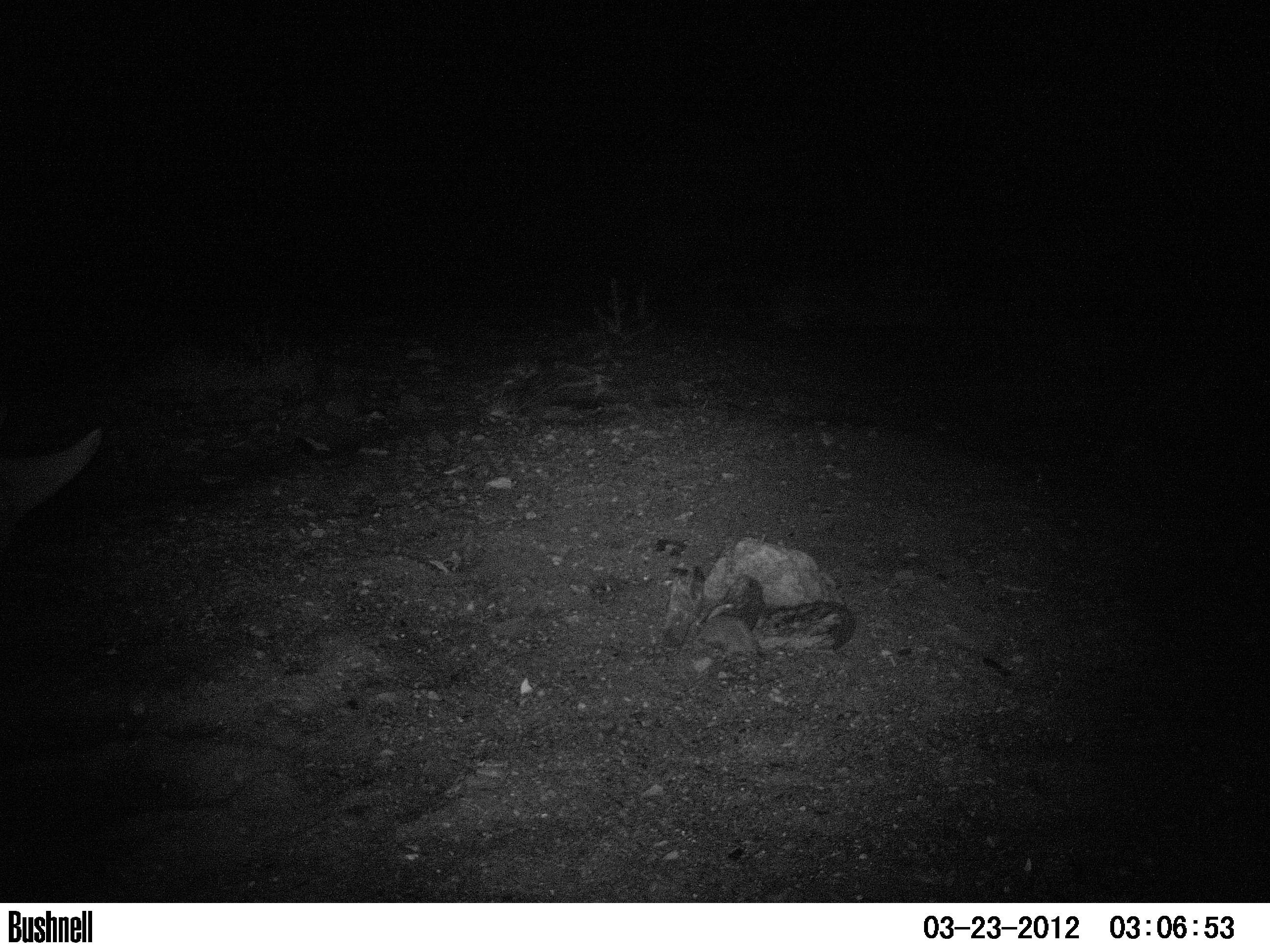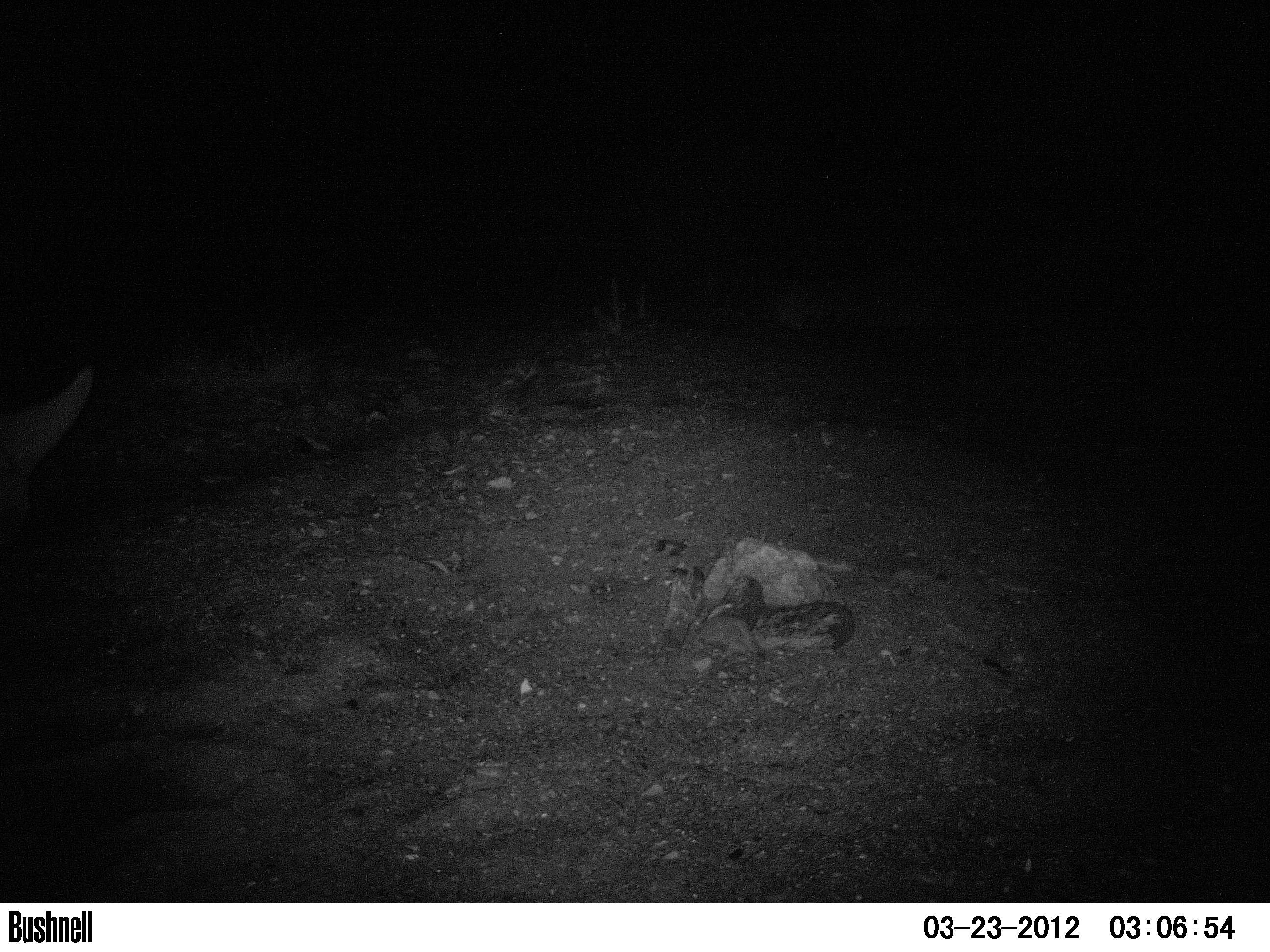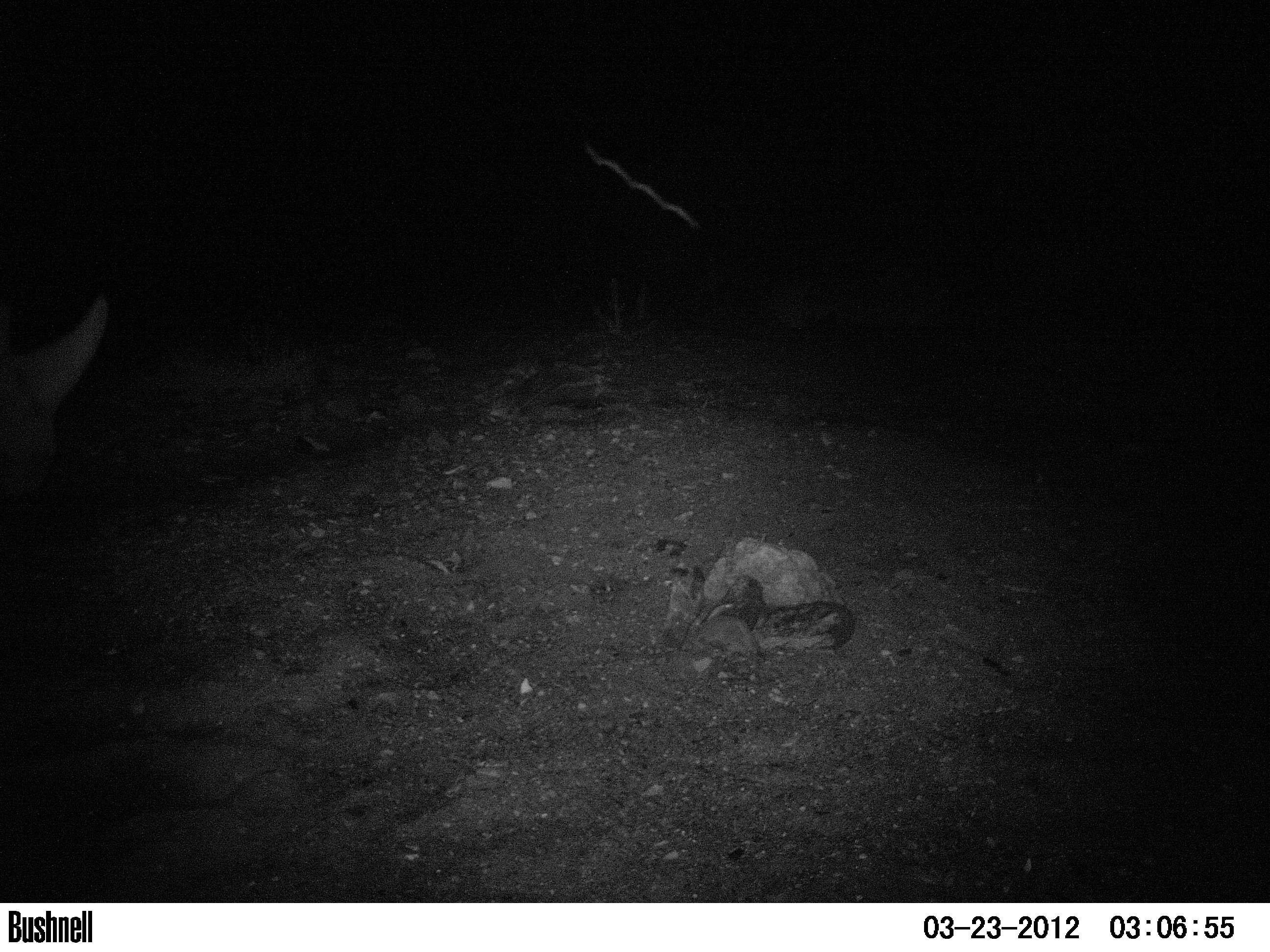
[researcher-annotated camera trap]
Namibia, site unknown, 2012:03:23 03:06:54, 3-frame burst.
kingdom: Animalia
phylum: Chordata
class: Mammalia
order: Perissodactyla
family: Rhinocerotidae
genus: Diceros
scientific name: Diceros bicornis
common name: black rhinoceros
Diceros bicornis (black rhinoceros).